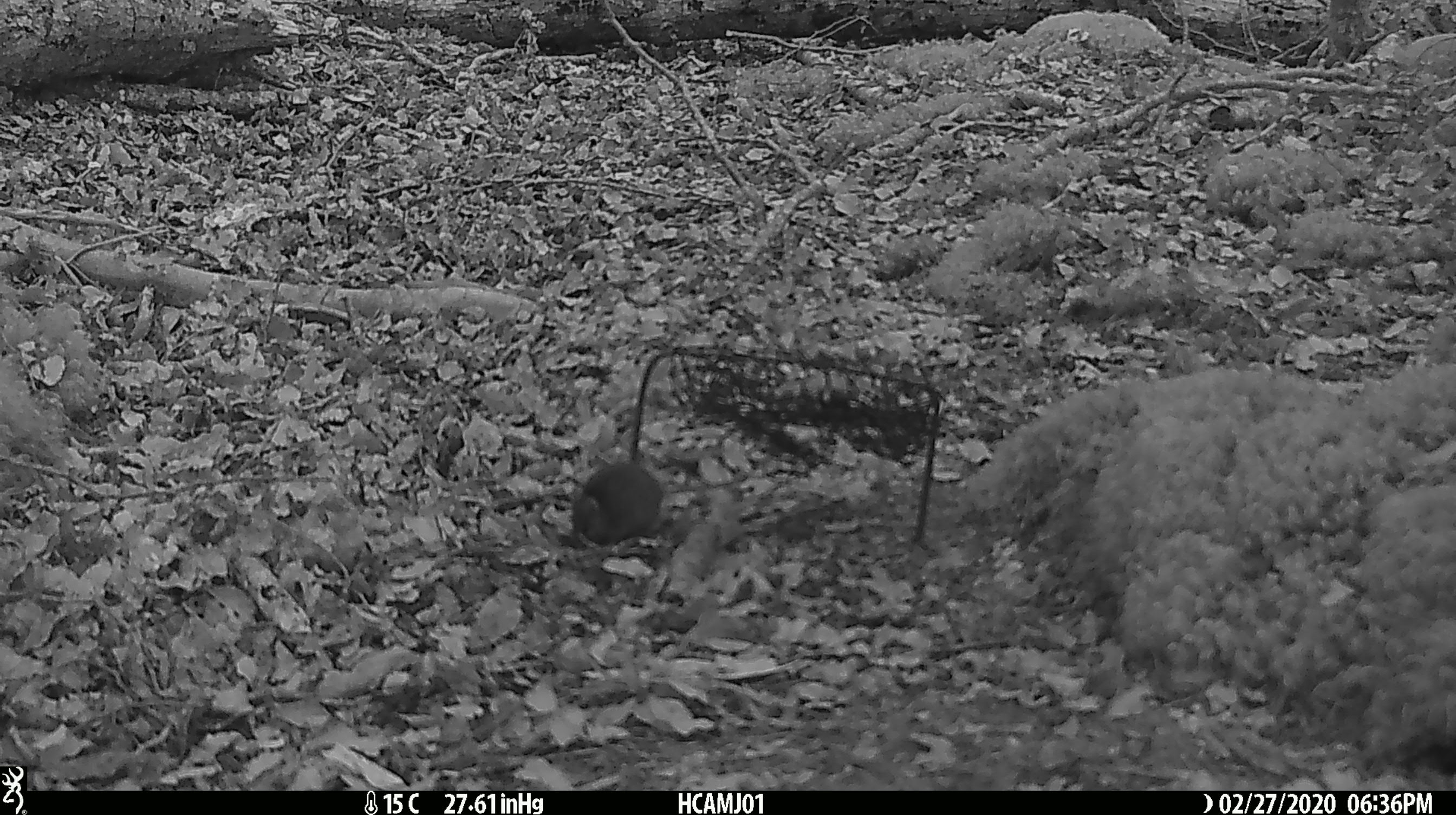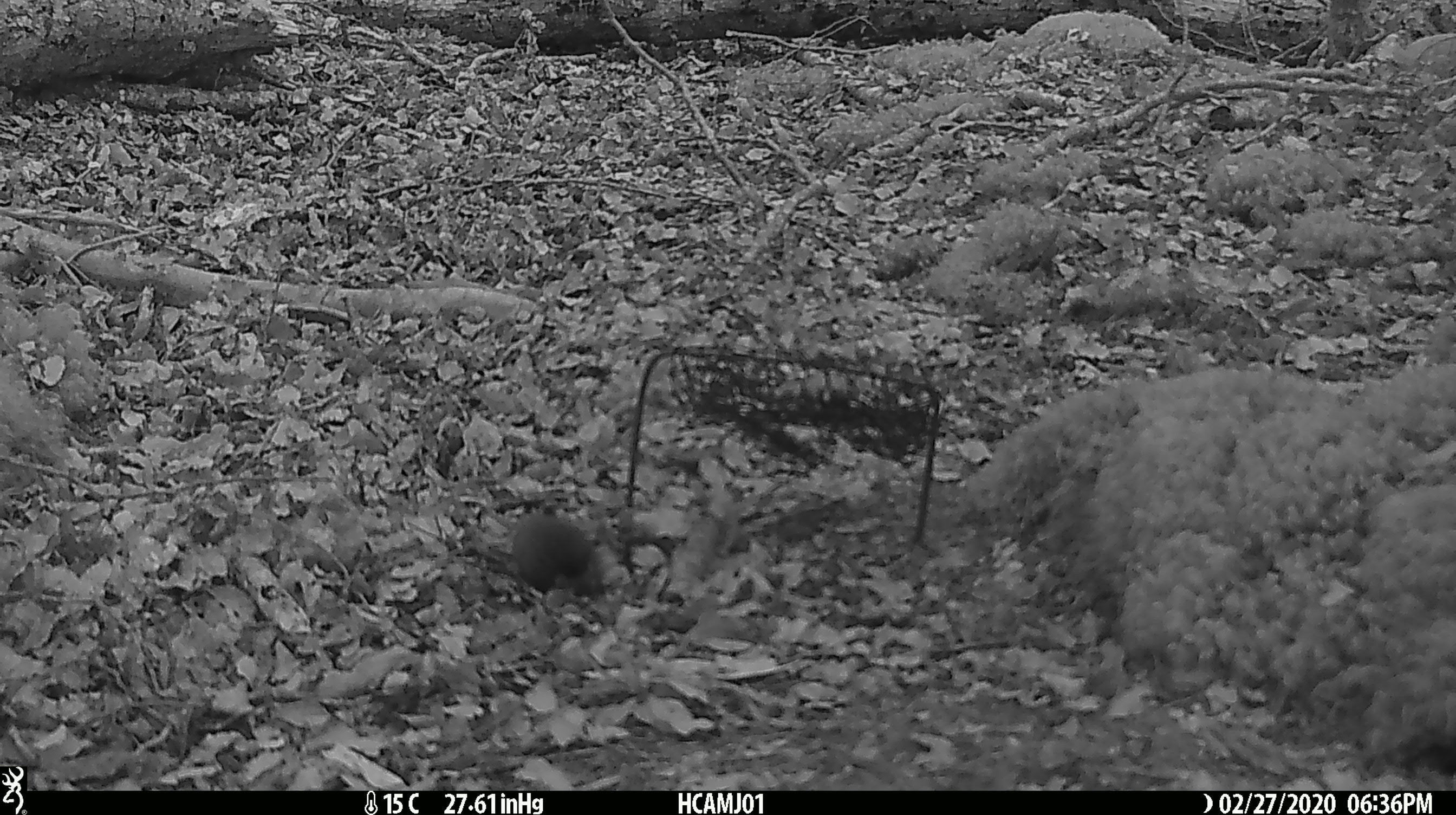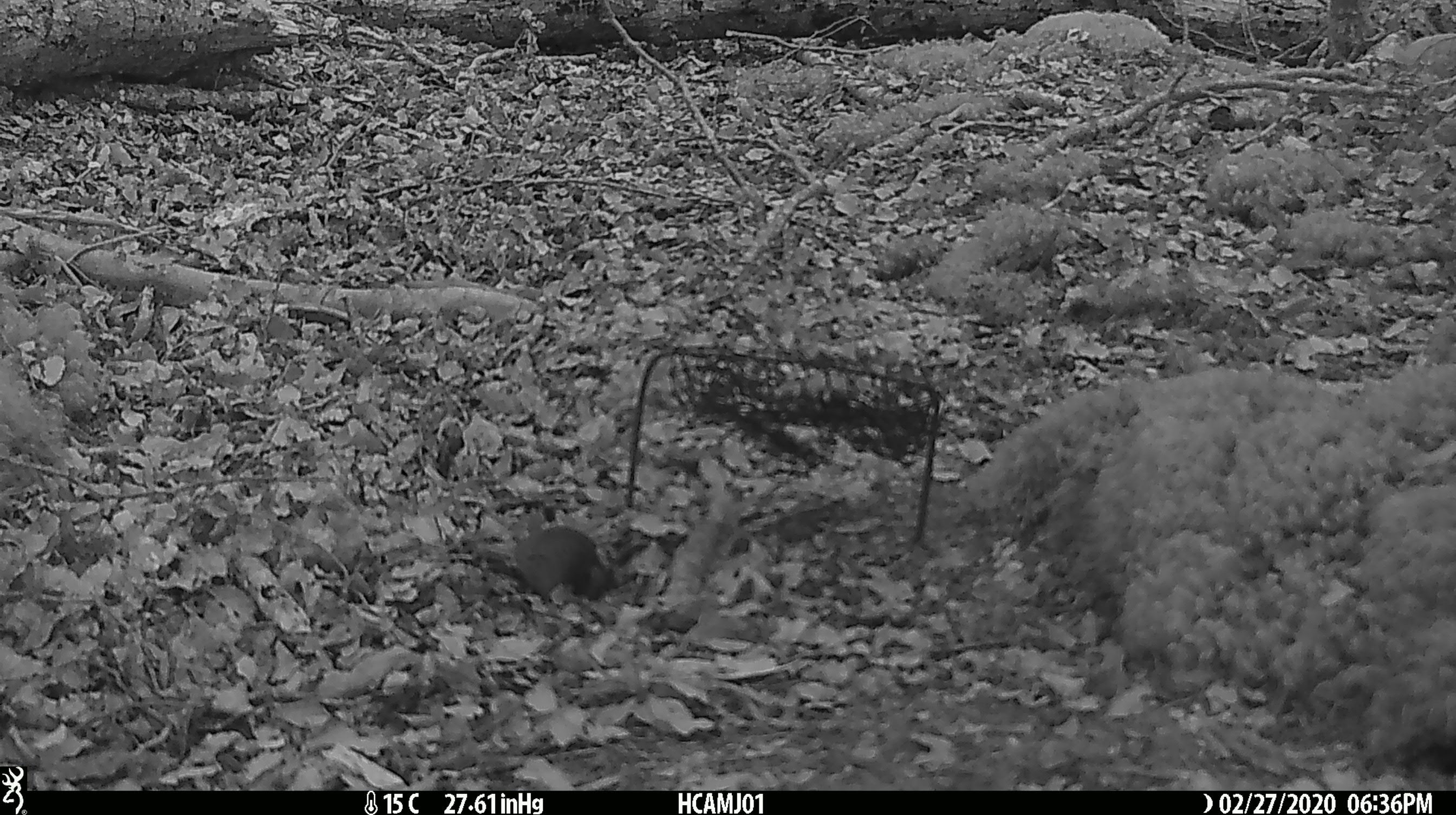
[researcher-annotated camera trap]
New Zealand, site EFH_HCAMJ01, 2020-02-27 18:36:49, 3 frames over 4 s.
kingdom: Animalia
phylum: Chordata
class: Mammalia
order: Rodentia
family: Muridae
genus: Mus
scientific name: Mus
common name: mouse